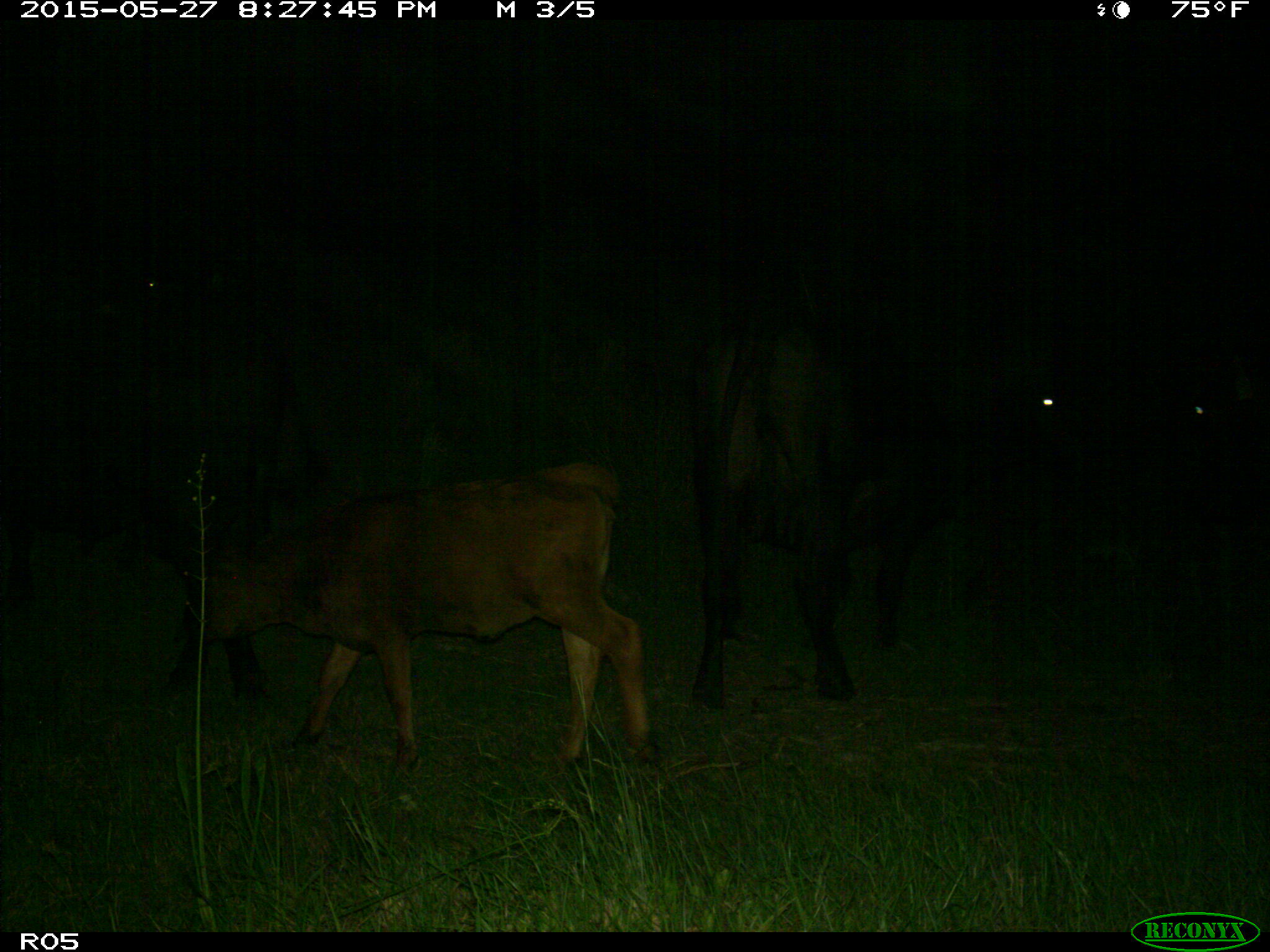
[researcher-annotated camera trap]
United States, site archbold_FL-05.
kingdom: Animalia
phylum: Chordata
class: Mammalia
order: Artiodactyla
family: Bovidae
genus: Bos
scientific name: Bos taurus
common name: domestic cow